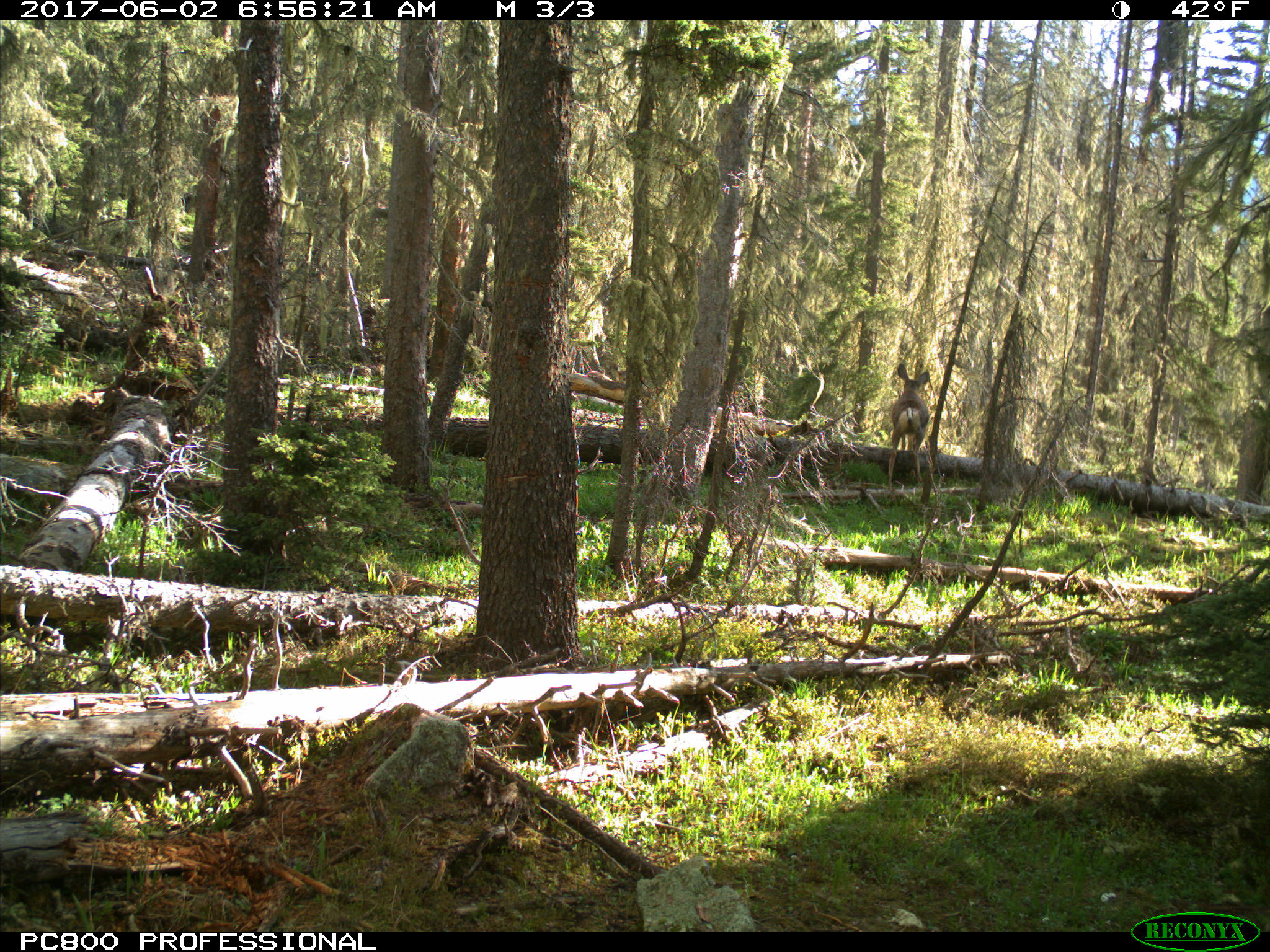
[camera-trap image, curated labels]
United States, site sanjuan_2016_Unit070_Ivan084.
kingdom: Animalia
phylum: Chordata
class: Mammalia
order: Artiodactyla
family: Cervidae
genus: Odocoileus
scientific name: Odocoileus hemionus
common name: mule deer